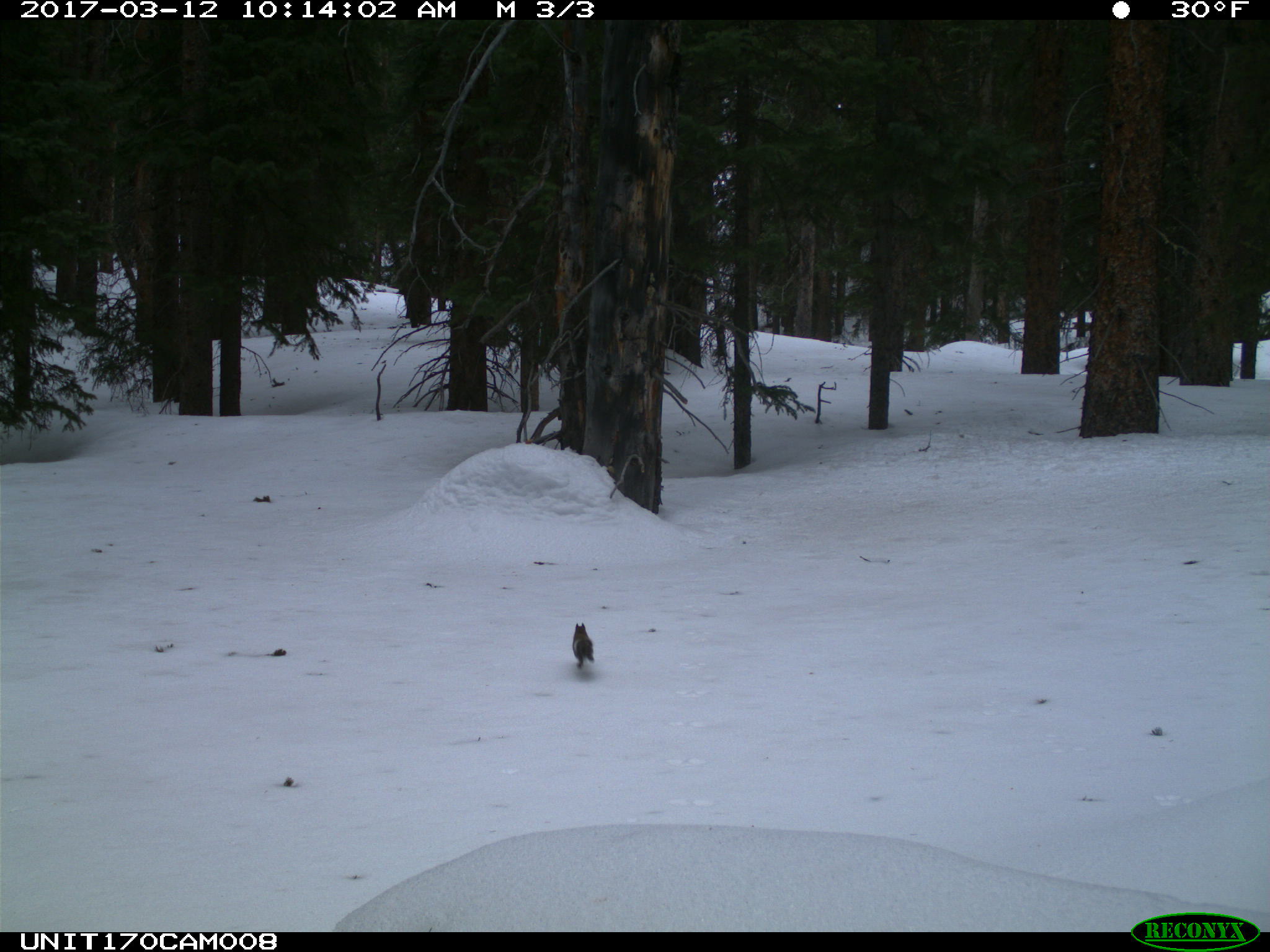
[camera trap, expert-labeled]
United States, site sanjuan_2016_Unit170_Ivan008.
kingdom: Animalia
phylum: Chordata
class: Mammalia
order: Rodentia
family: Sciuridae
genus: Tamiasciurus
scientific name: Tamiasciurus hudsonicus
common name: american red squirrel